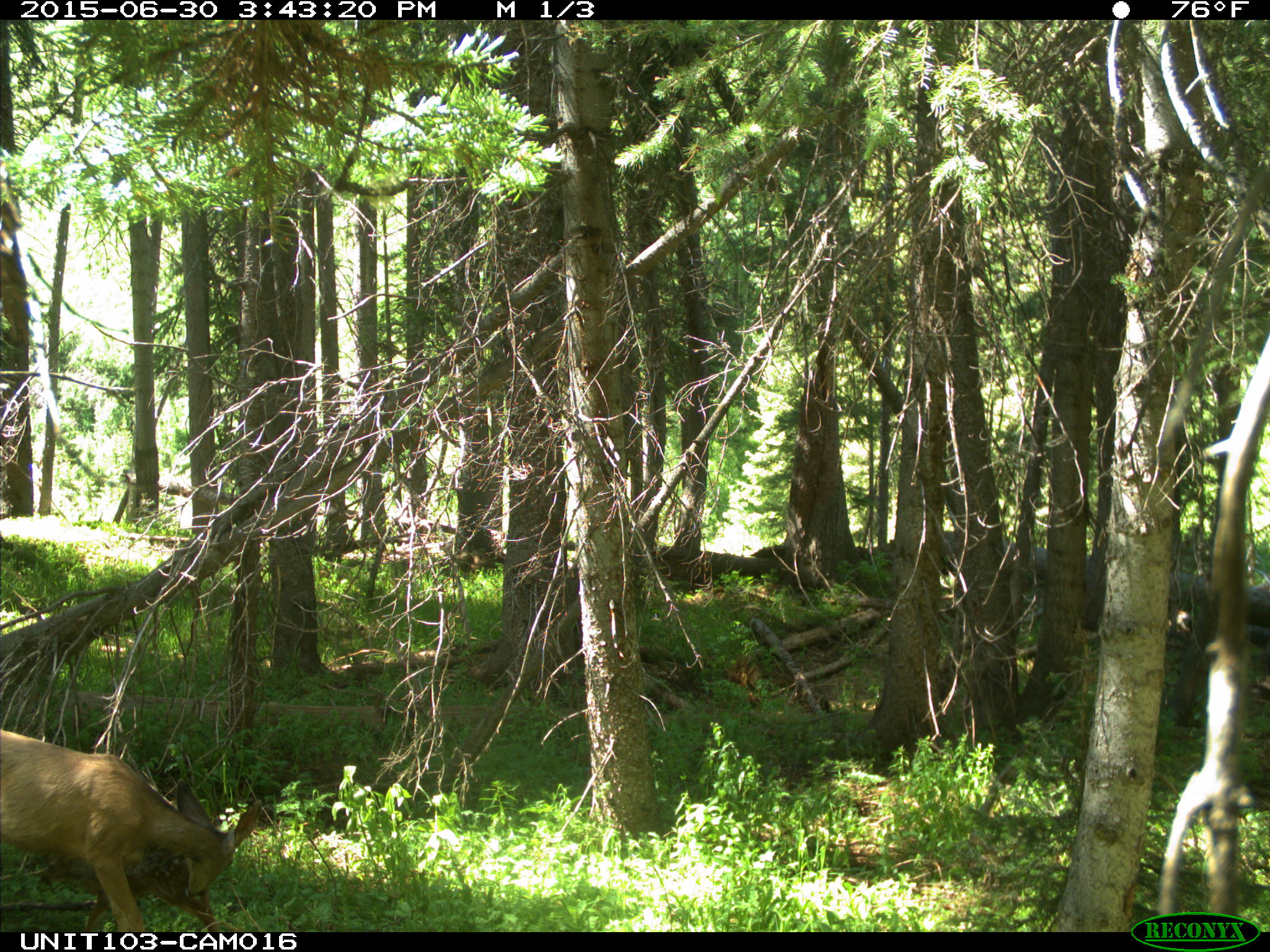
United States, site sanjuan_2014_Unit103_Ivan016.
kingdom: Animalia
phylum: Chordata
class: Mammalia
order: Artiodactyla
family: Cervidae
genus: Odocoileus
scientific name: Odocoileus hemionus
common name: mule deer